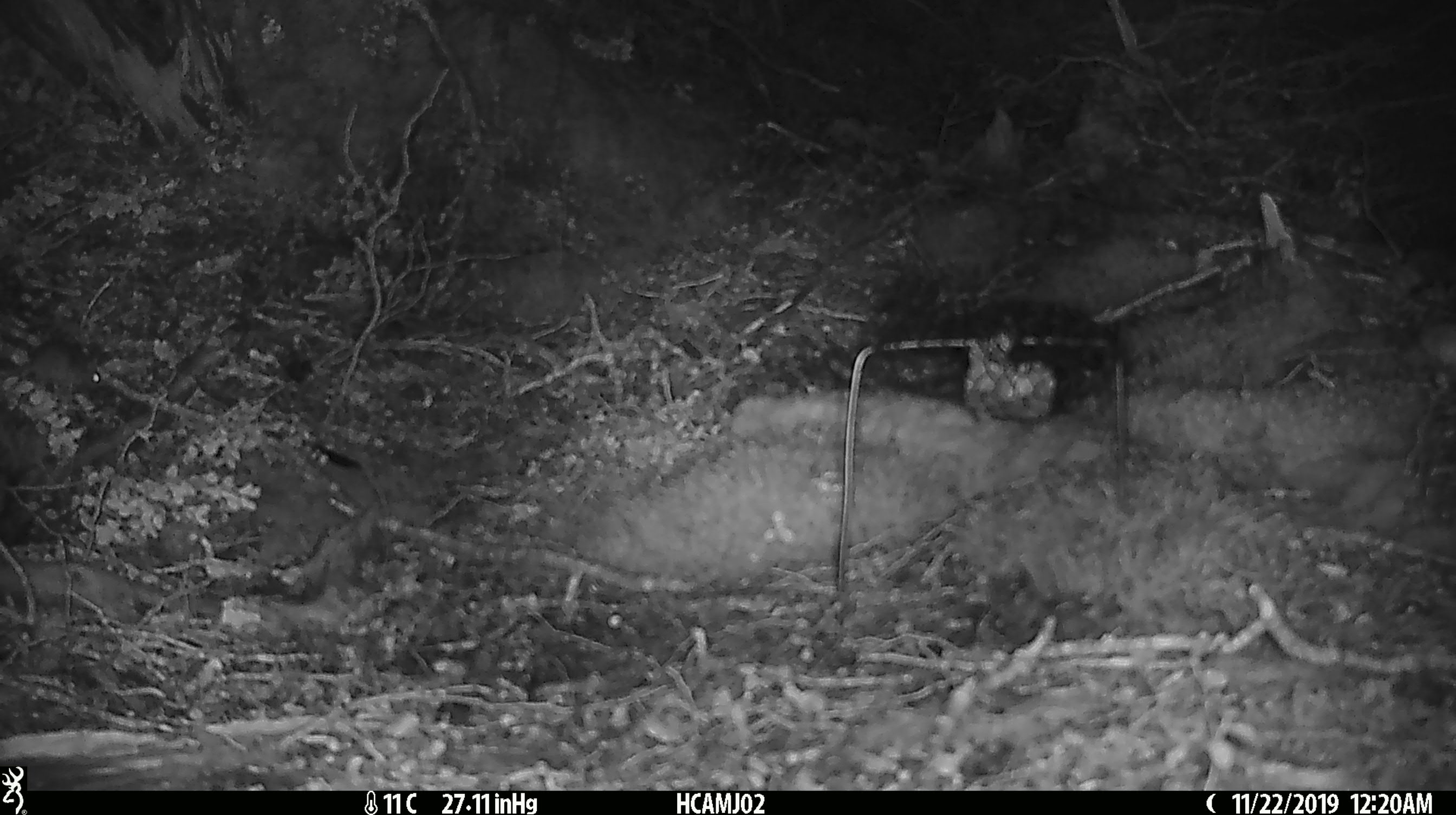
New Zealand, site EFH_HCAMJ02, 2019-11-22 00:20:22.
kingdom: Animalia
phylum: Chordata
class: Mammalia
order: Rodentia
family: Muridae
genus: Mus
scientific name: Mus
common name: mouse